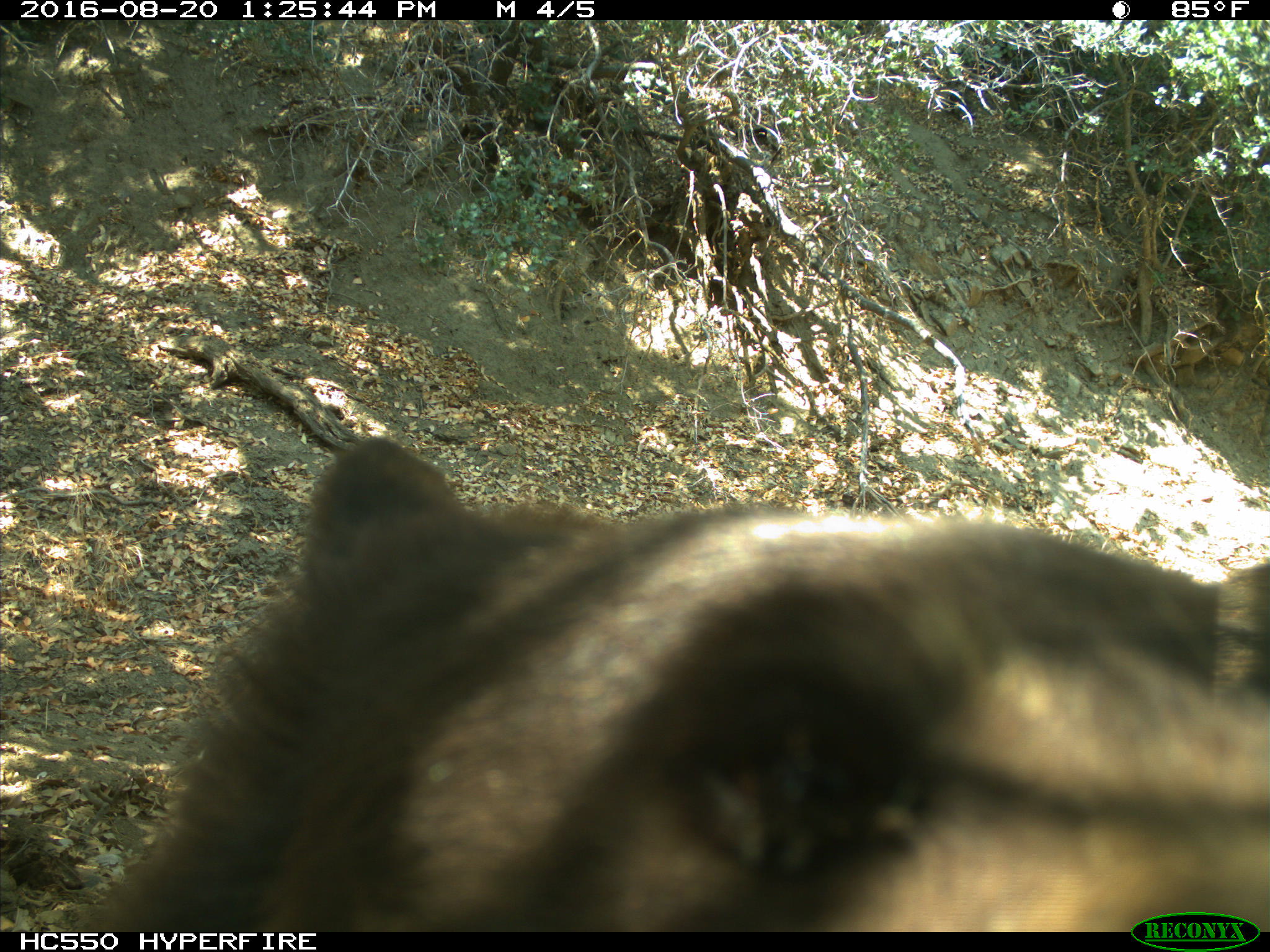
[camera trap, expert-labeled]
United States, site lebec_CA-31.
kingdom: Animalia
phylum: Chordata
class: Mammalia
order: Carnivora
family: Ursidae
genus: Ursus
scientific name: Ursus americanus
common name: american black bear